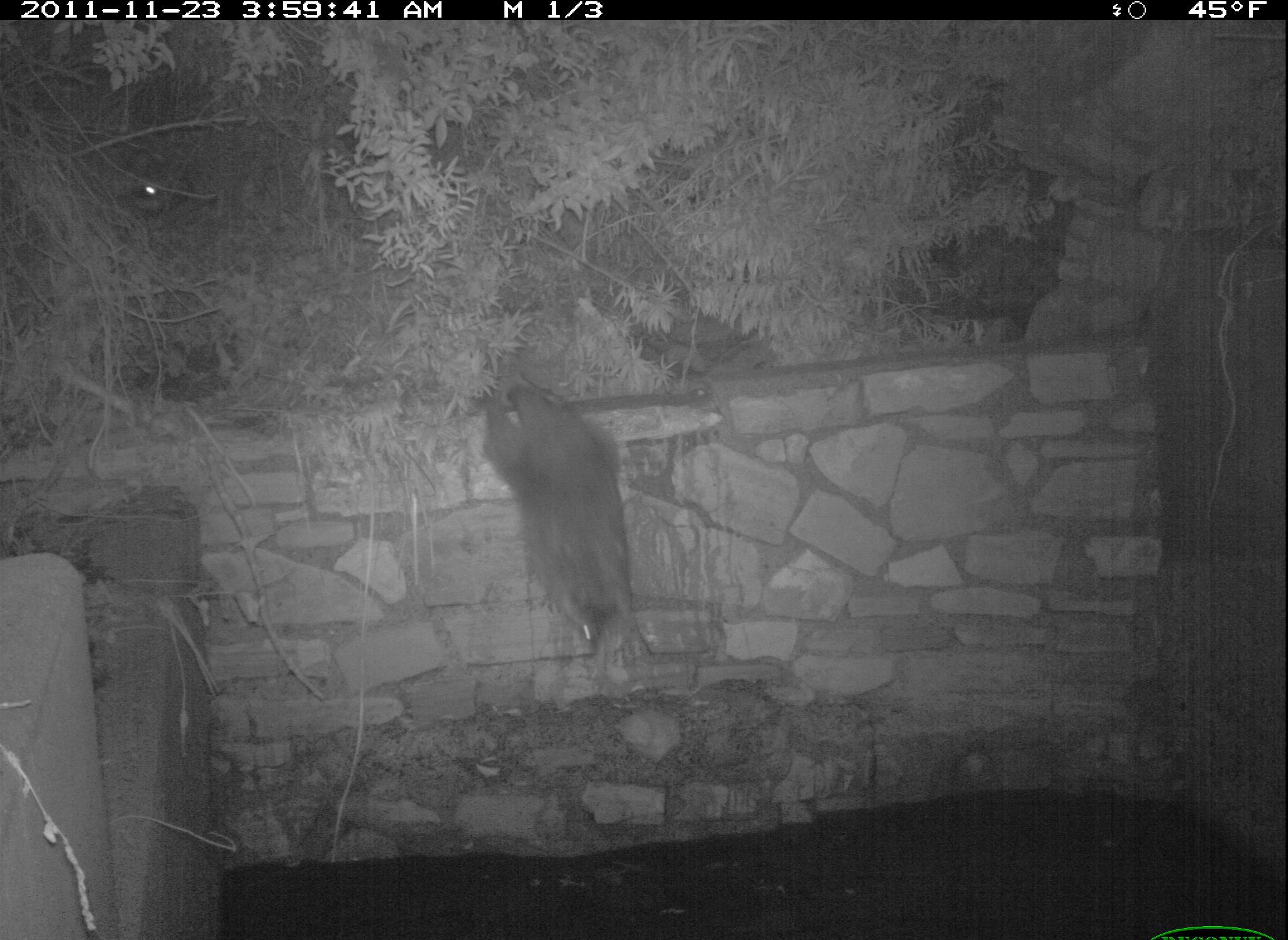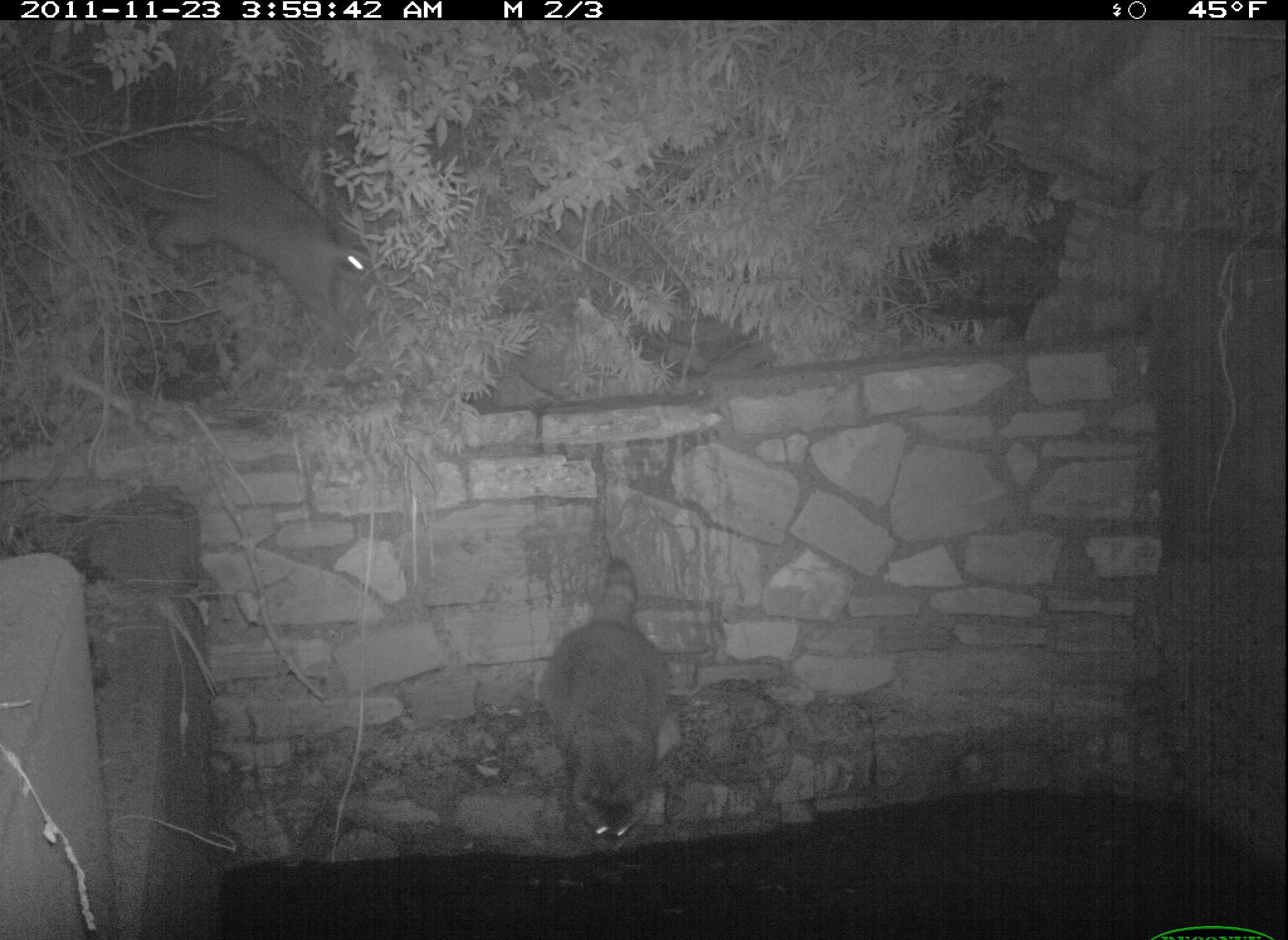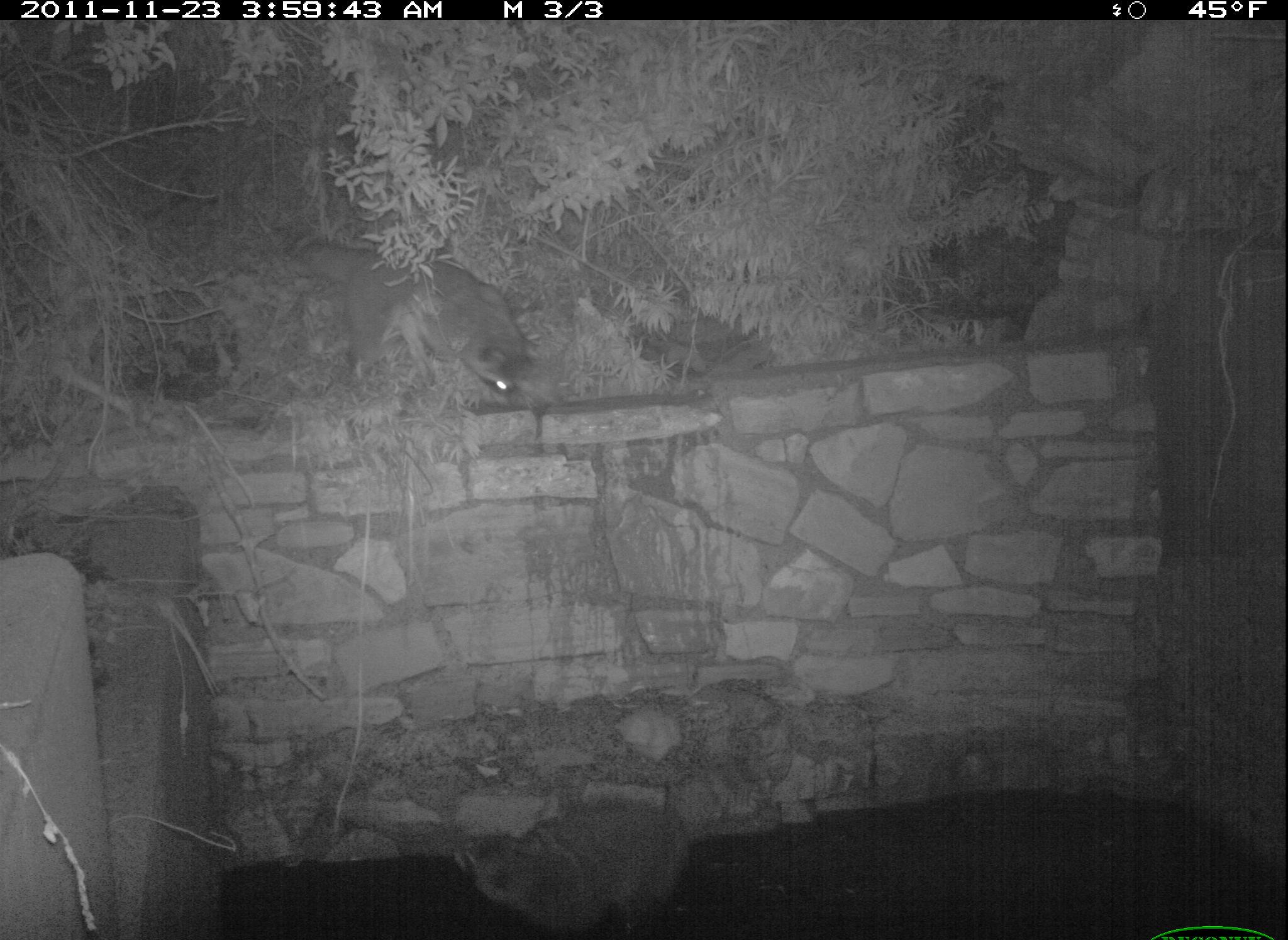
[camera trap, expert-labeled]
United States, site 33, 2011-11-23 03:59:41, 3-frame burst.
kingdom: Animalia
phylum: Chordata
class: Mammalia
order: Carnivora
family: Procyonidae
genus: Procyon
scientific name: Procyon lotor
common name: raccoon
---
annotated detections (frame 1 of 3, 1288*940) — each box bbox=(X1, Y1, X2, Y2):
raccoon: bbox=(462, 354, 663, 668)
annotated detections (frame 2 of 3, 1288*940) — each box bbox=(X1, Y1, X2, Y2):
raccoon: bbox=(92, 118, 398, 350); bbox=(535, 556, 721, 860)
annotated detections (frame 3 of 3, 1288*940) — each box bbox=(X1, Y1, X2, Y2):
raccoon: bbox=(262, 205, 551, 412); bbox=(448, 791, 697, 934)